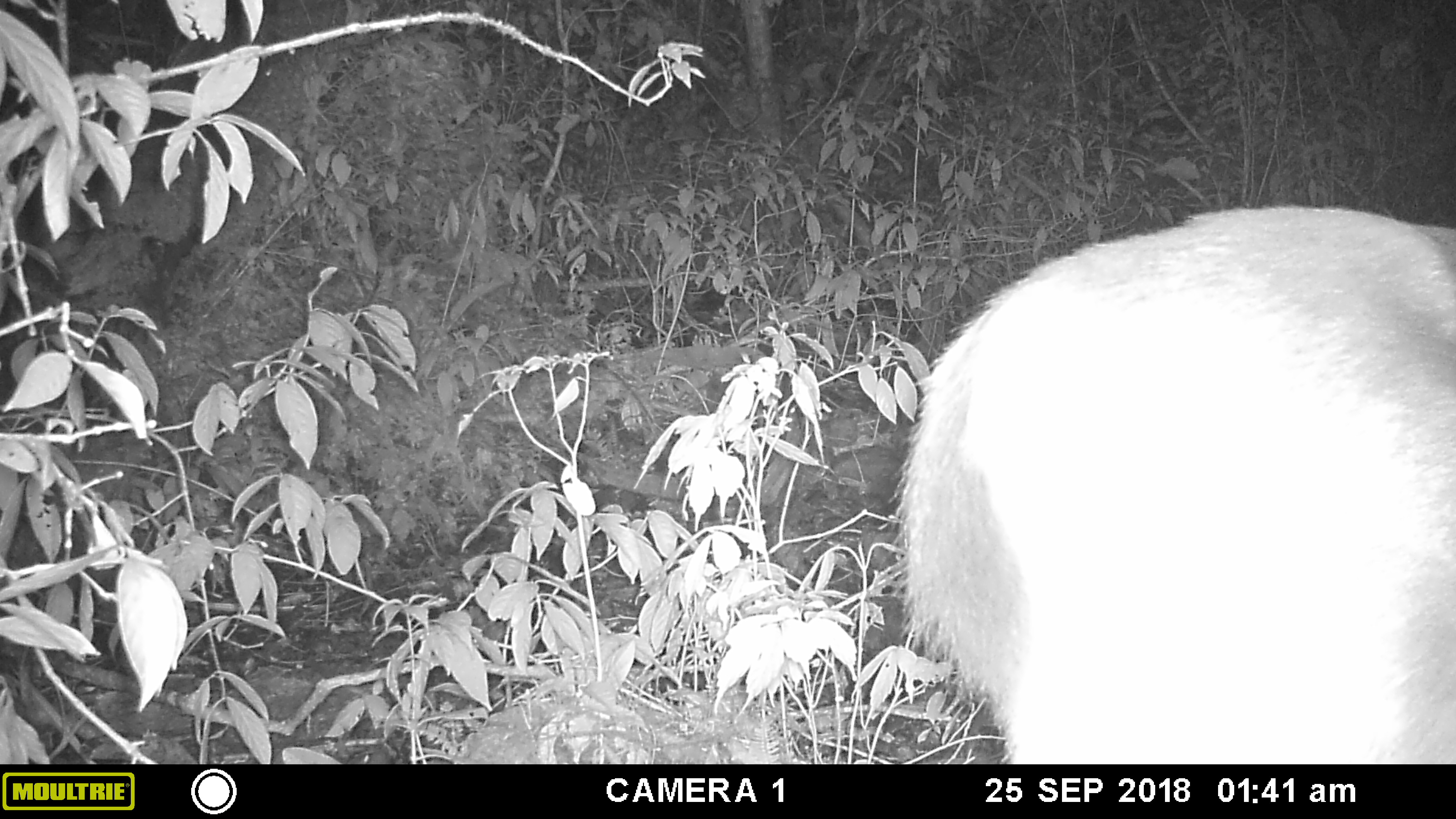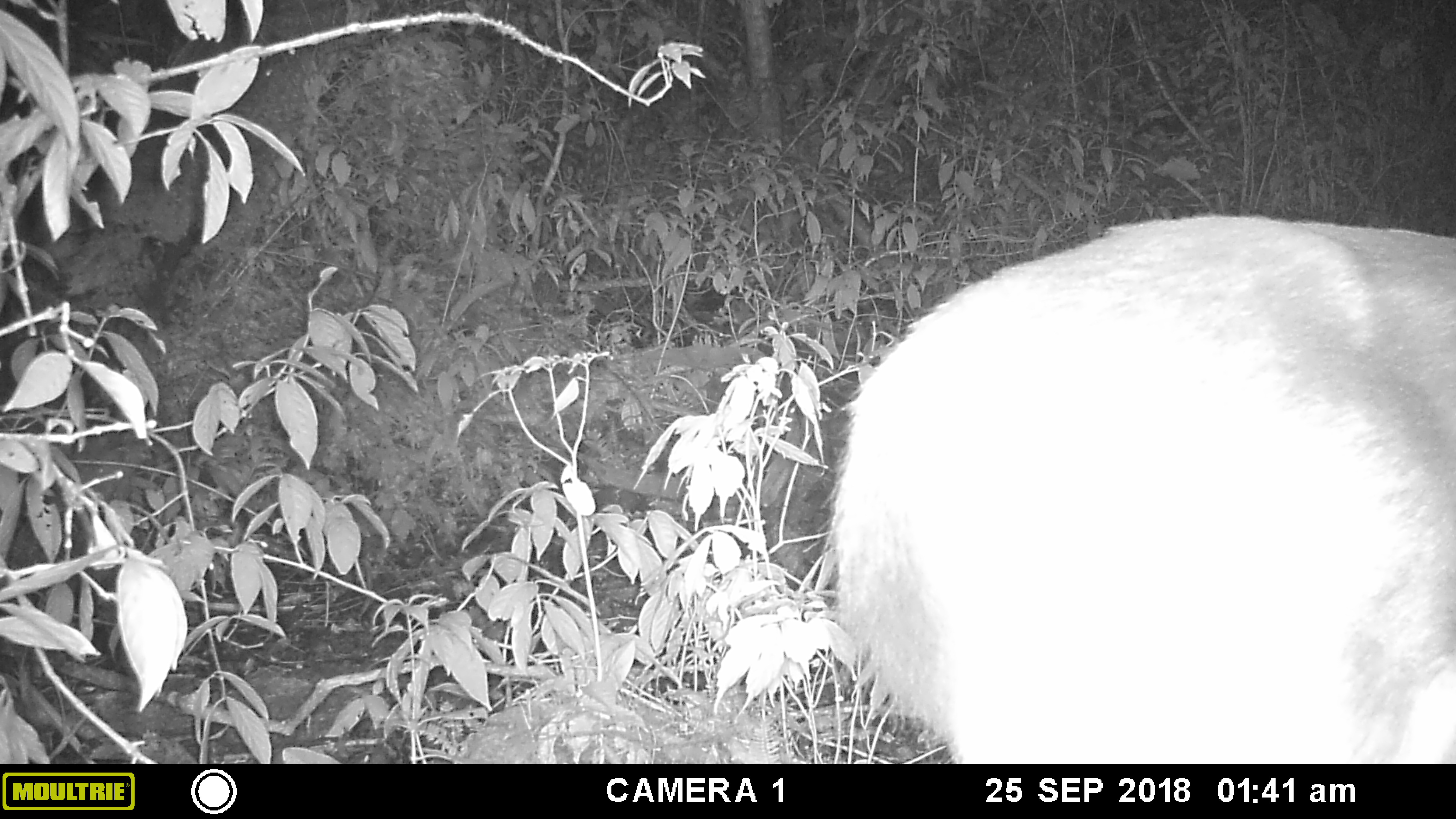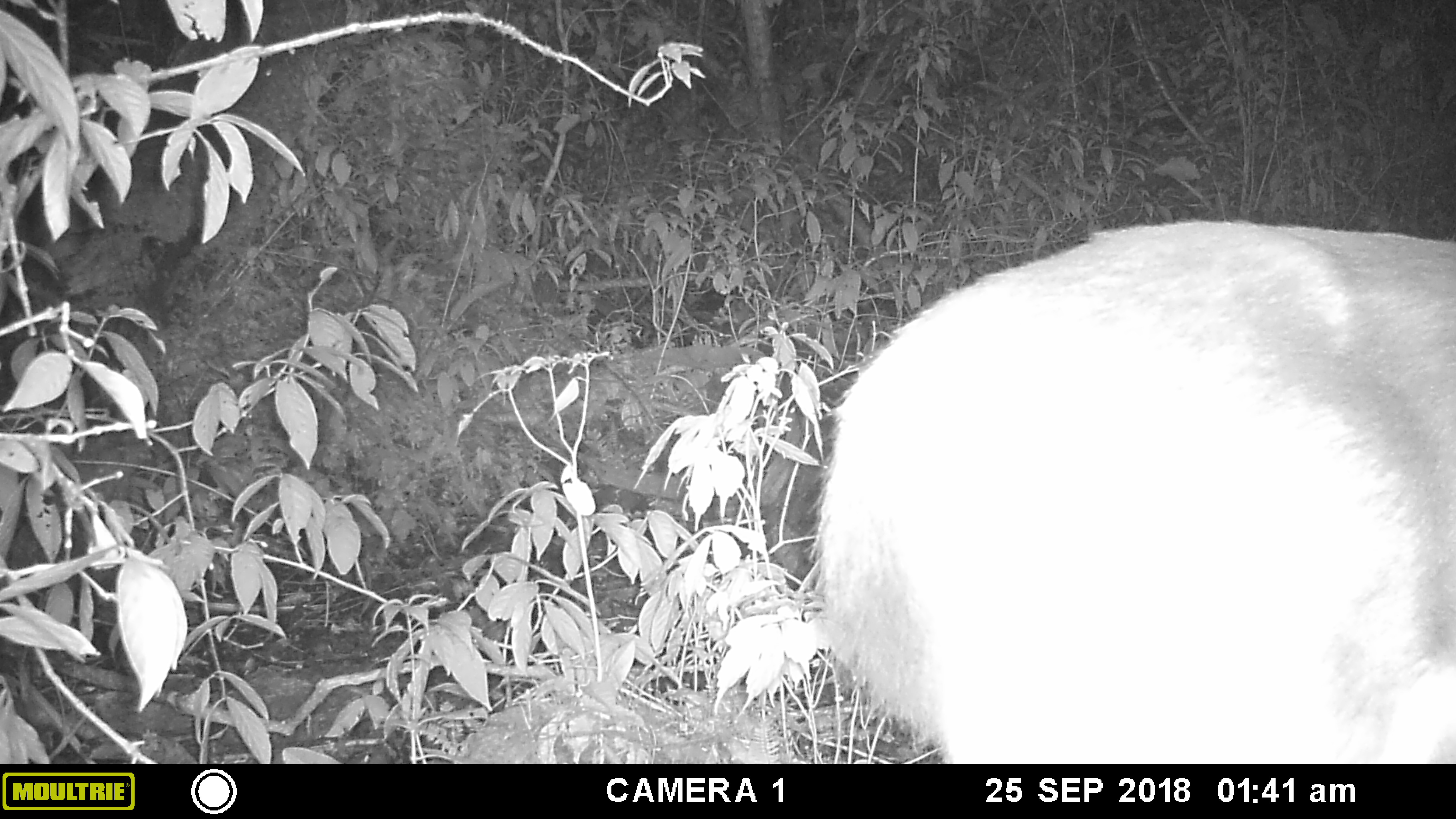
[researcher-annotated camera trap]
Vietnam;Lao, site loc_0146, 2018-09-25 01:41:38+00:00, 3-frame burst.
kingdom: Animalia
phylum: Chordata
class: Mammalia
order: Artiodactyla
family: Cervidae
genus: Rusa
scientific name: Rusa unicolor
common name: sambar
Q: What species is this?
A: Sambar (Rusa unicolor).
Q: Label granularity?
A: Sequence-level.